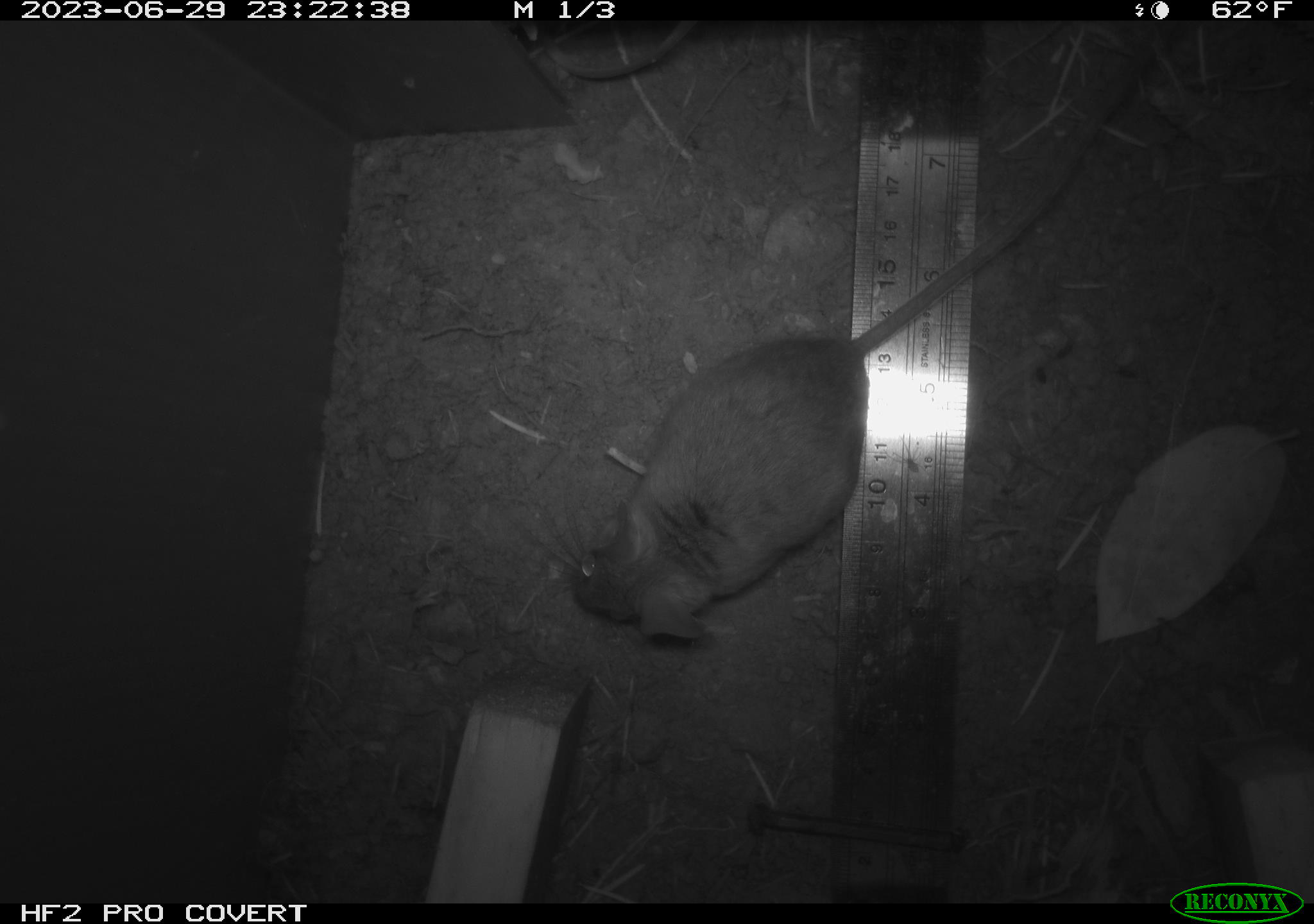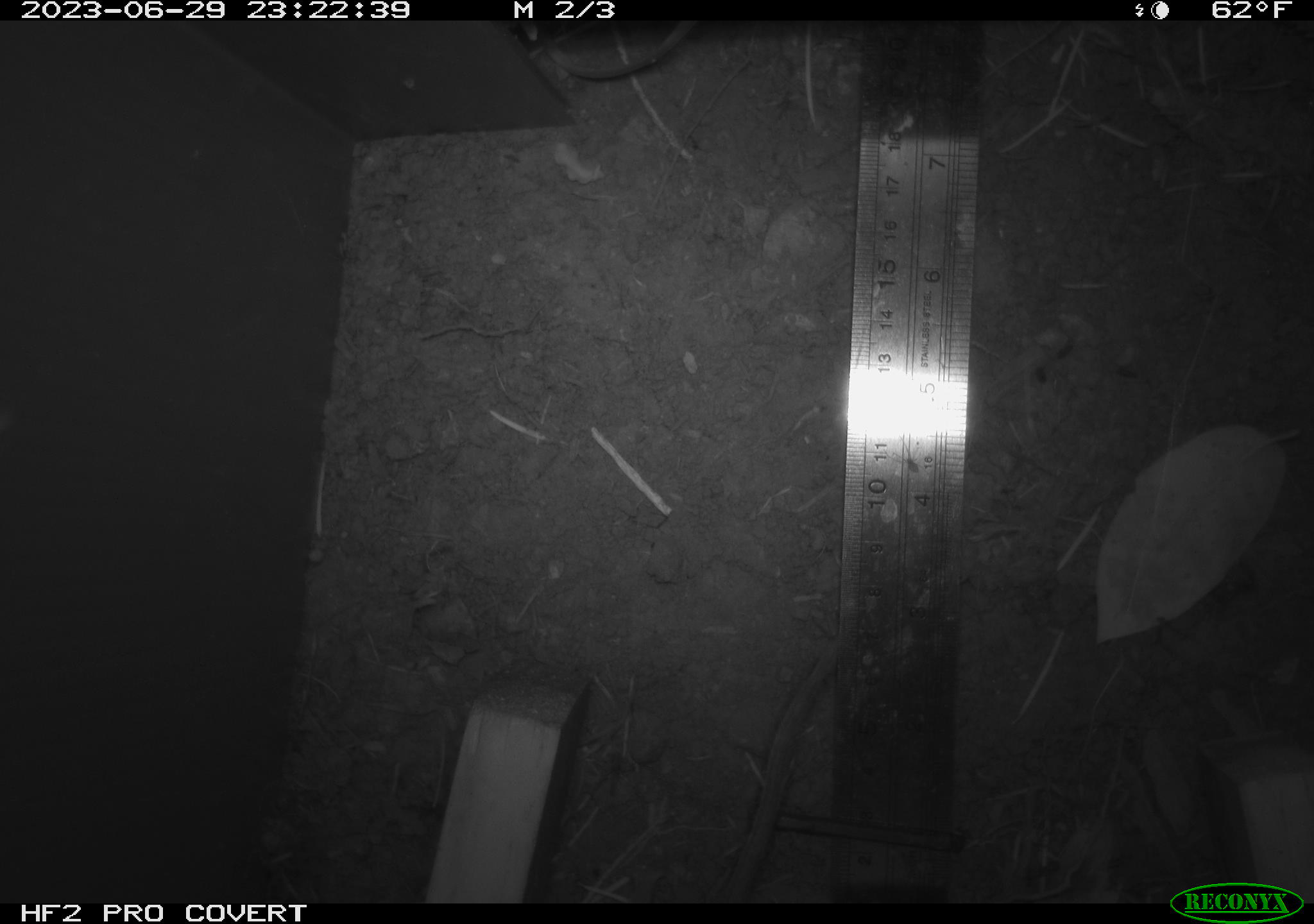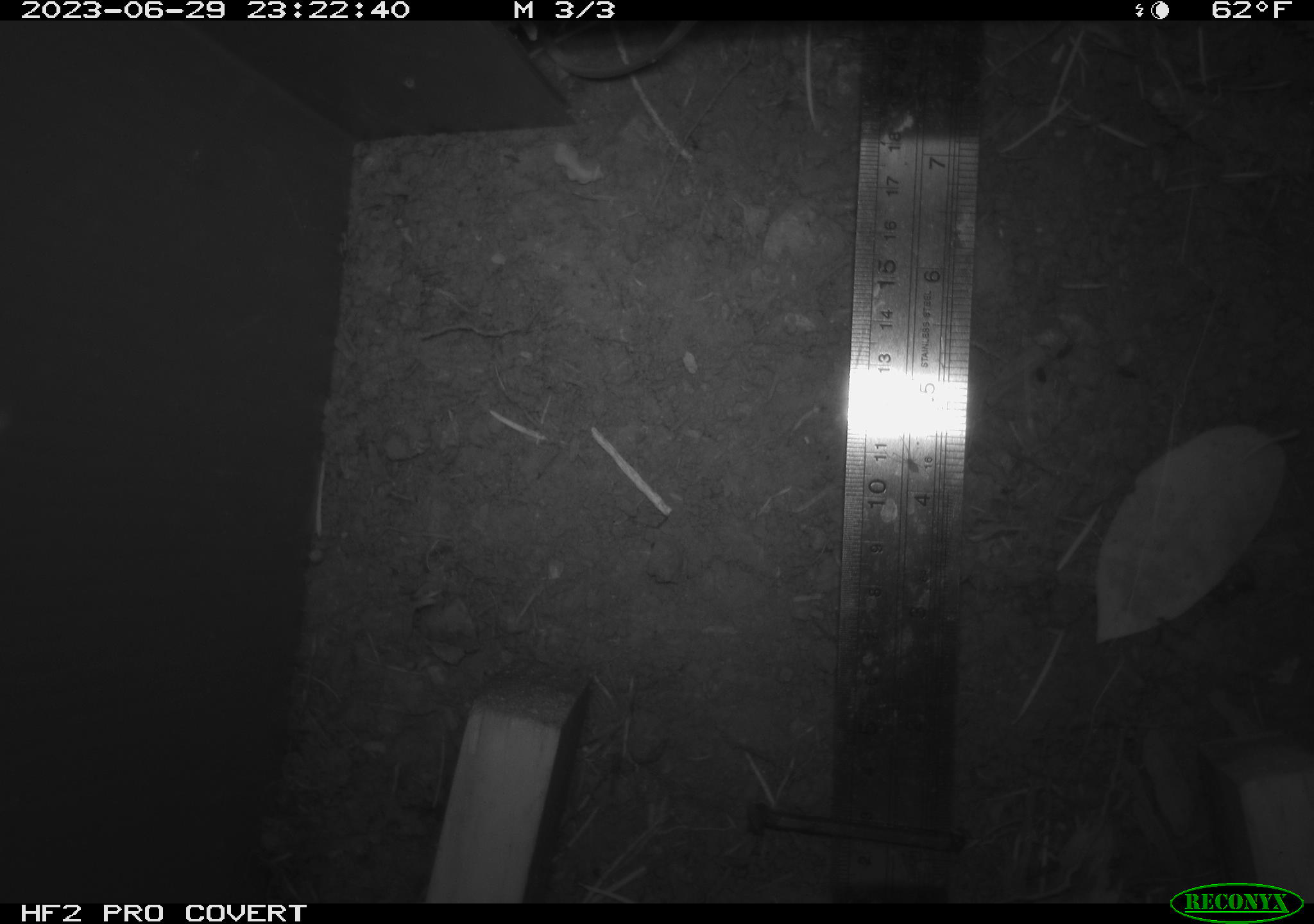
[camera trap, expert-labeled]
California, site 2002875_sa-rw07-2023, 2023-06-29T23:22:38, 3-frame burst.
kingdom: Animalia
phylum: Chordata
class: Mammalia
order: Rodentia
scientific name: Rodentia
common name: mouse species